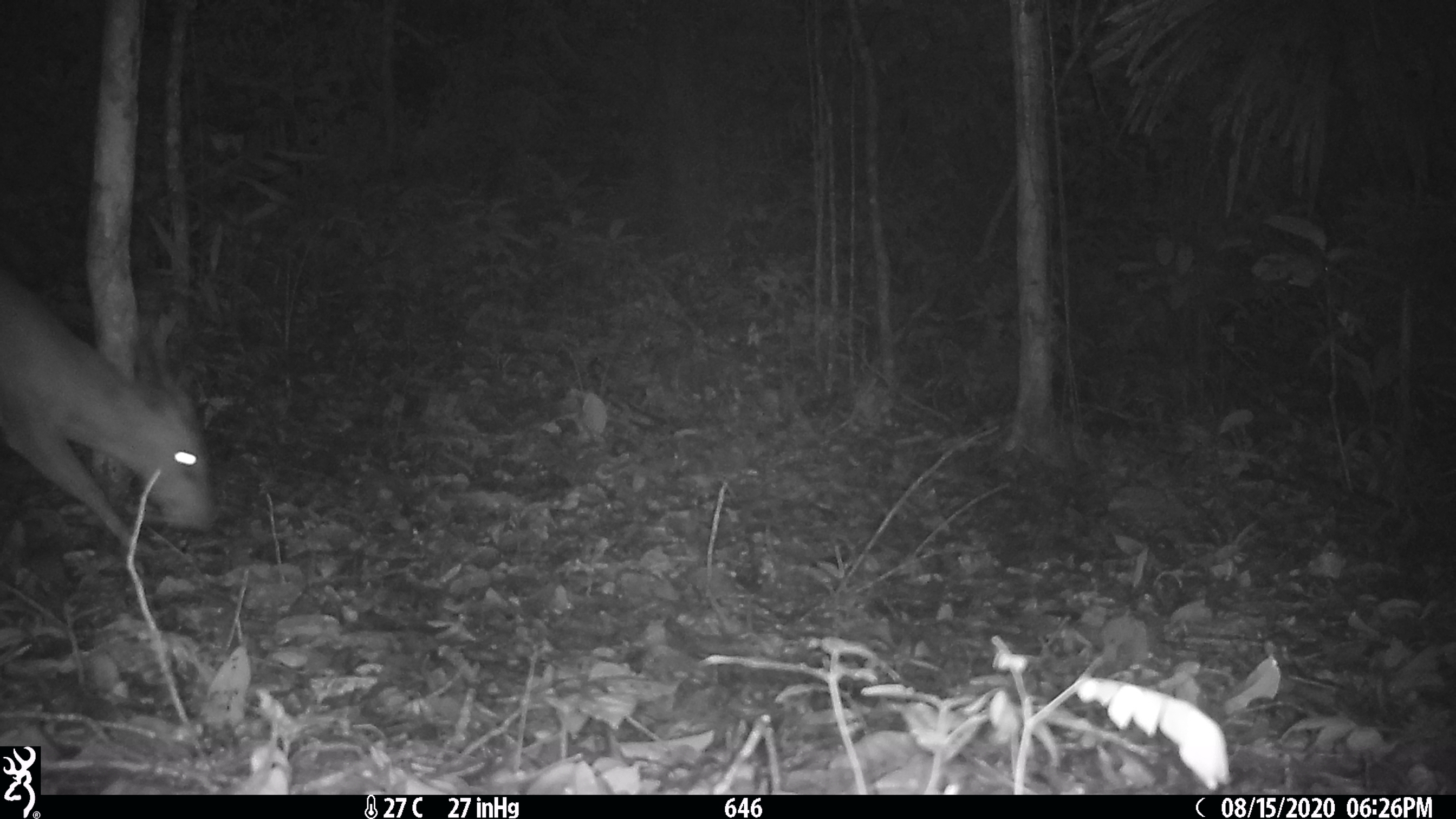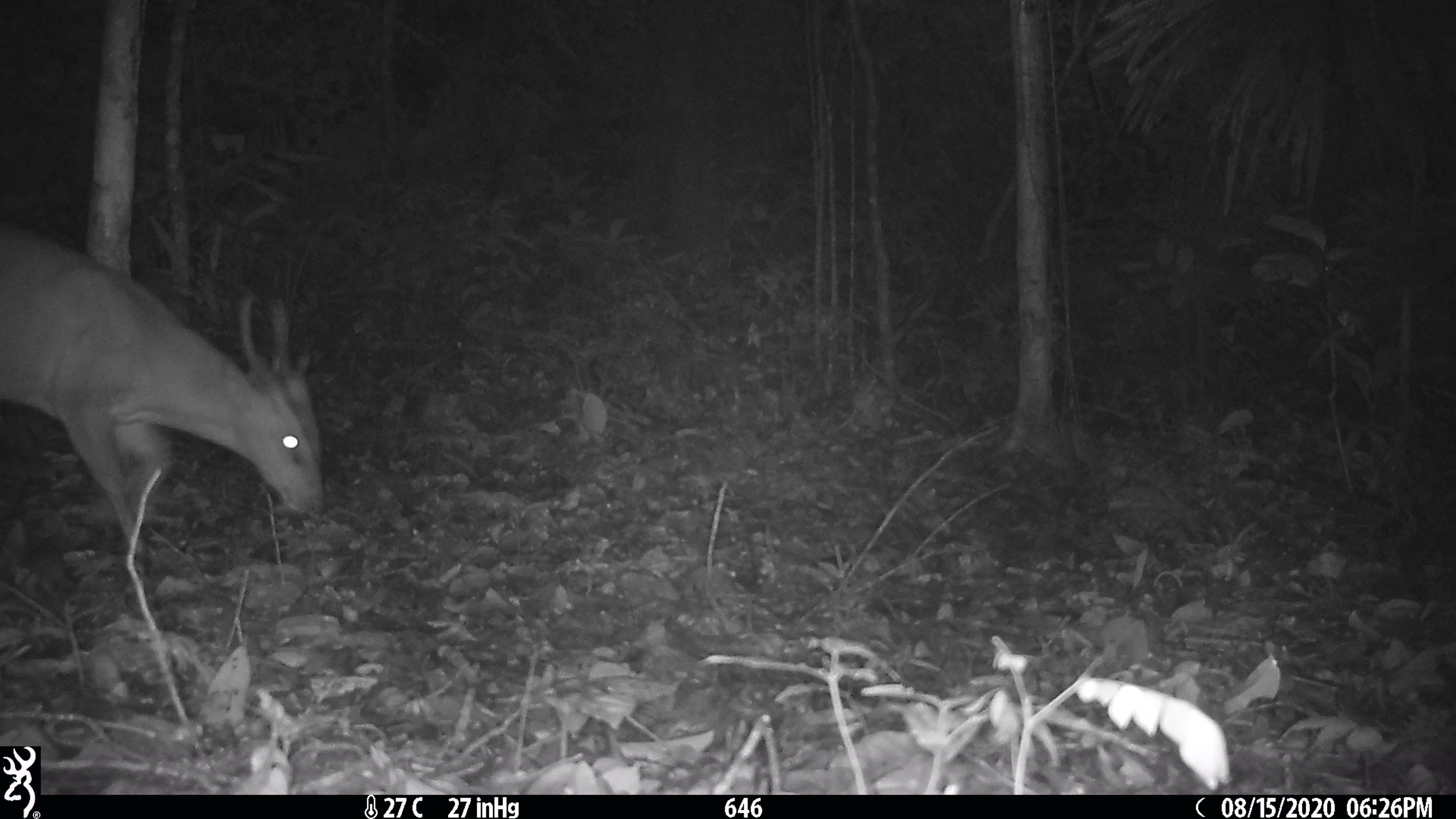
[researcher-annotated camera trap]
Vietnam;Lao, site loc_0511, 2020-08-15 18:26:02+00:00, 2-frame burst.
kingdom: Animalia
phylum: Chordata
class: Mammalia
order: Artiodactyla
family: Cervidae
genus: Muntiacus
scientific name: Muntiacus vuquangensis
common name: large-antlered muntjac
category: large antlered muntjac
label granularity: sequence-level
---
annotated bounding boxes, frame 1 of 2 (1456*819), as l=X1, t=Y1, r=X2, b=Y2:
large antlered muntjac: l=0, t=267, r=217, b=556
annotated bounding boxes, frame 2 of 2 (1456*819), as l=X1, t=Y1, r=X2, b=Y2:
large antlered muntjac: l=0, t=220, r=327, b=552